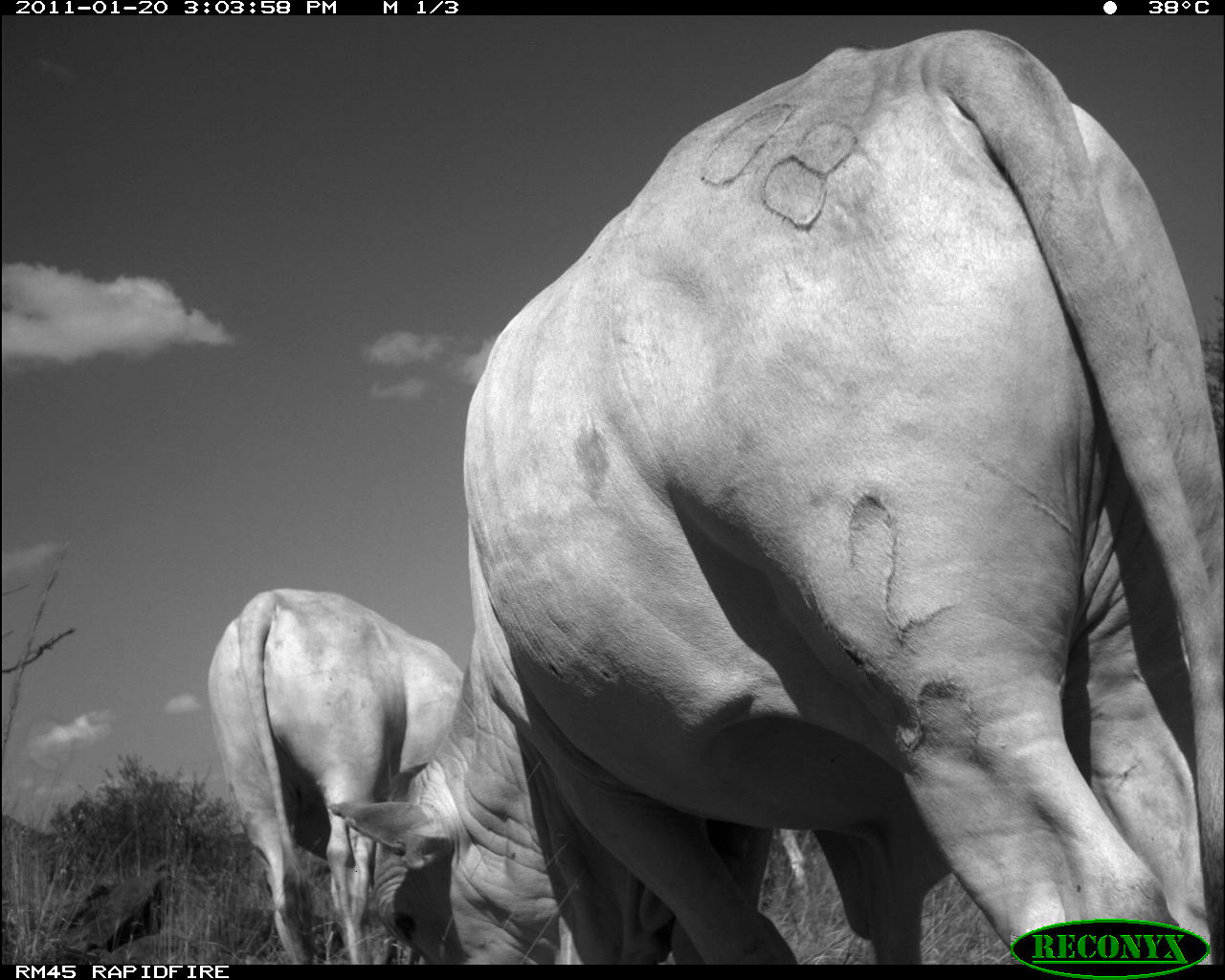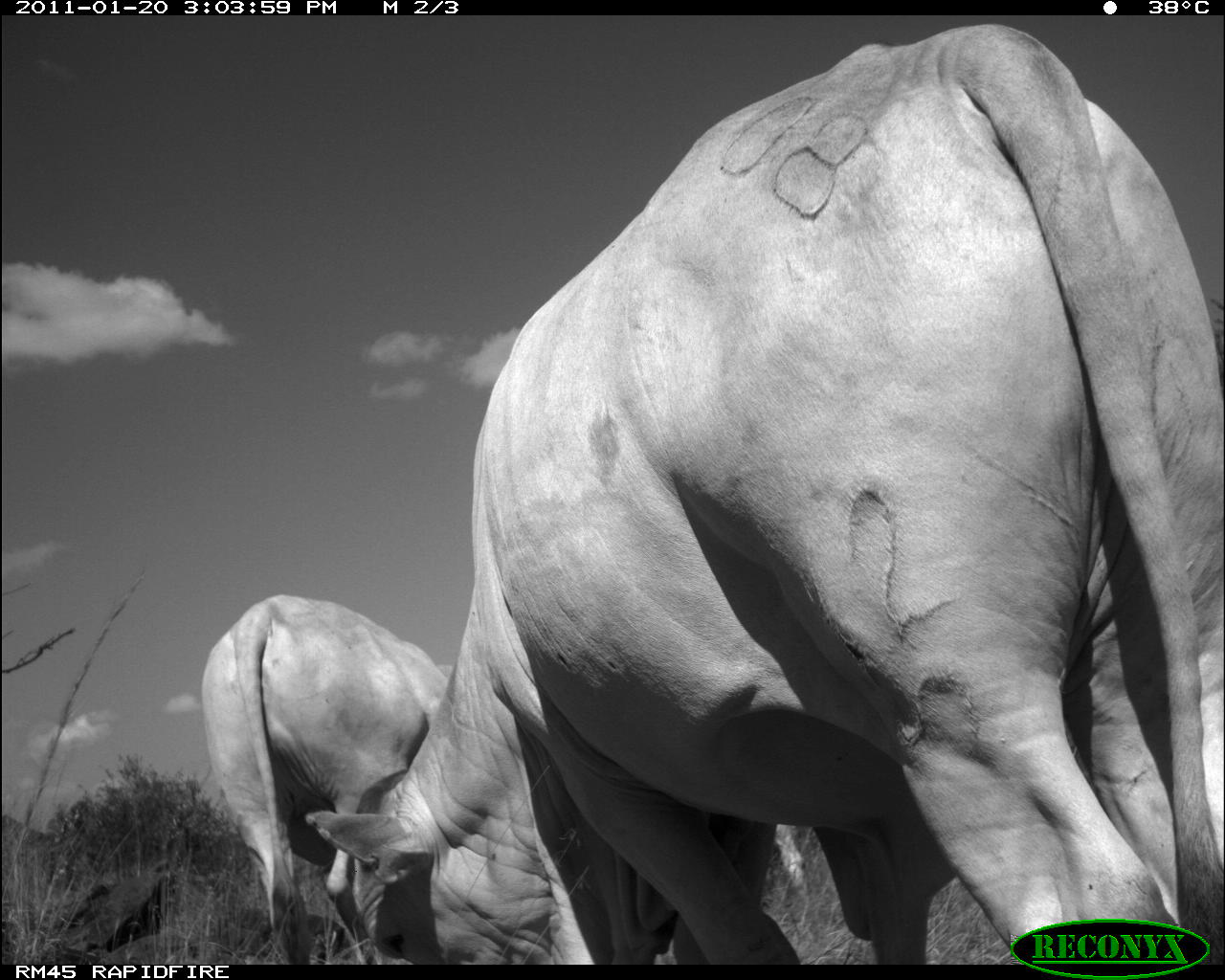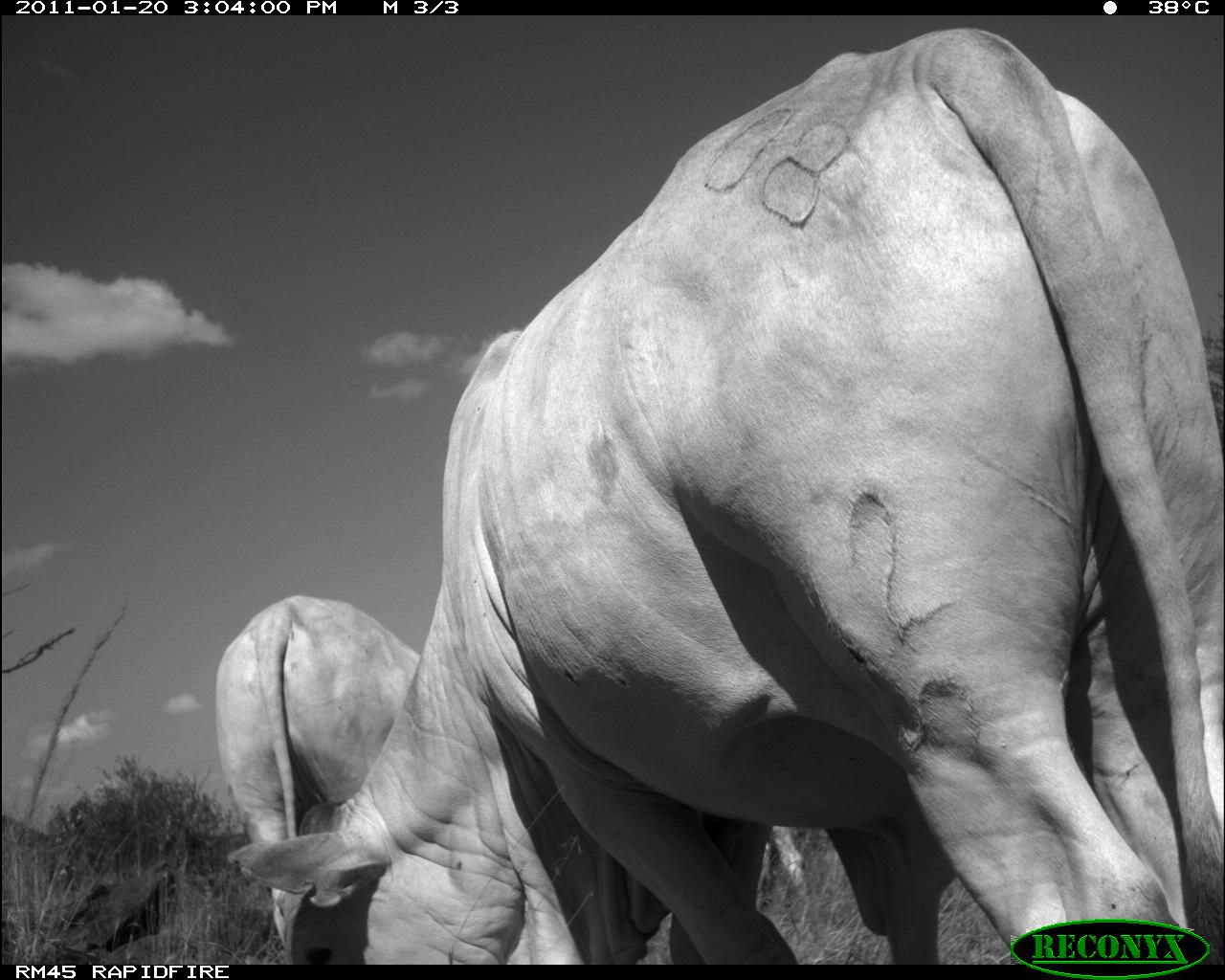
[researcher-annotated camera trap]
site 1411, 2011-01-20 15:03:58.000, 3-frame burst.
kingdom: Animalia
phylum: Chordata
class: Mammalia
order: Artiodactyla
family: Bovidae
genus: Bos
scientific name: Bos taurus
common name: domestic cattle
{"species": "Bos taurus (domestic cattle)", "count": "2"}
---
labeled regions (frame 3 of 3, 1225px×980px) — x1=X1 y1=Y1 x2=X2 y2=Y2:
bos taurus: x1=223 y1=26 x2=1221 y2=962; x1=215 y1=593 x2=422 y2=932